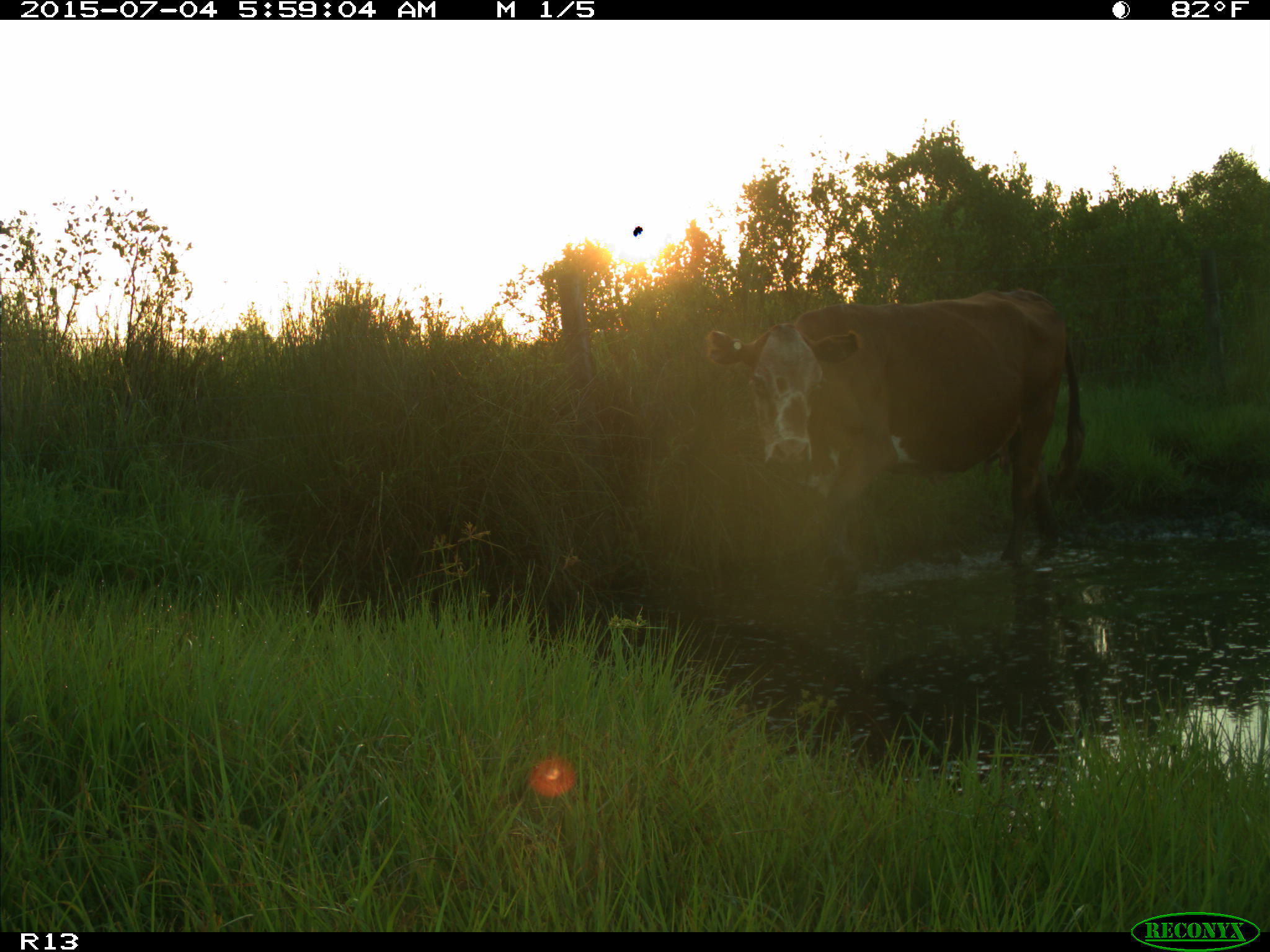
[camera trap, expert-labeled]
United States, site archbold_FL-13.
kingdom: Animalia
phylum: Chordata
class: Mammalia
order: Artiodactyla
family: Bovidae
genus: Bos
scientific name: Bos taurus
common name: domestic cow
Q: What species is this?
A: Bos taurus (domestic cow).